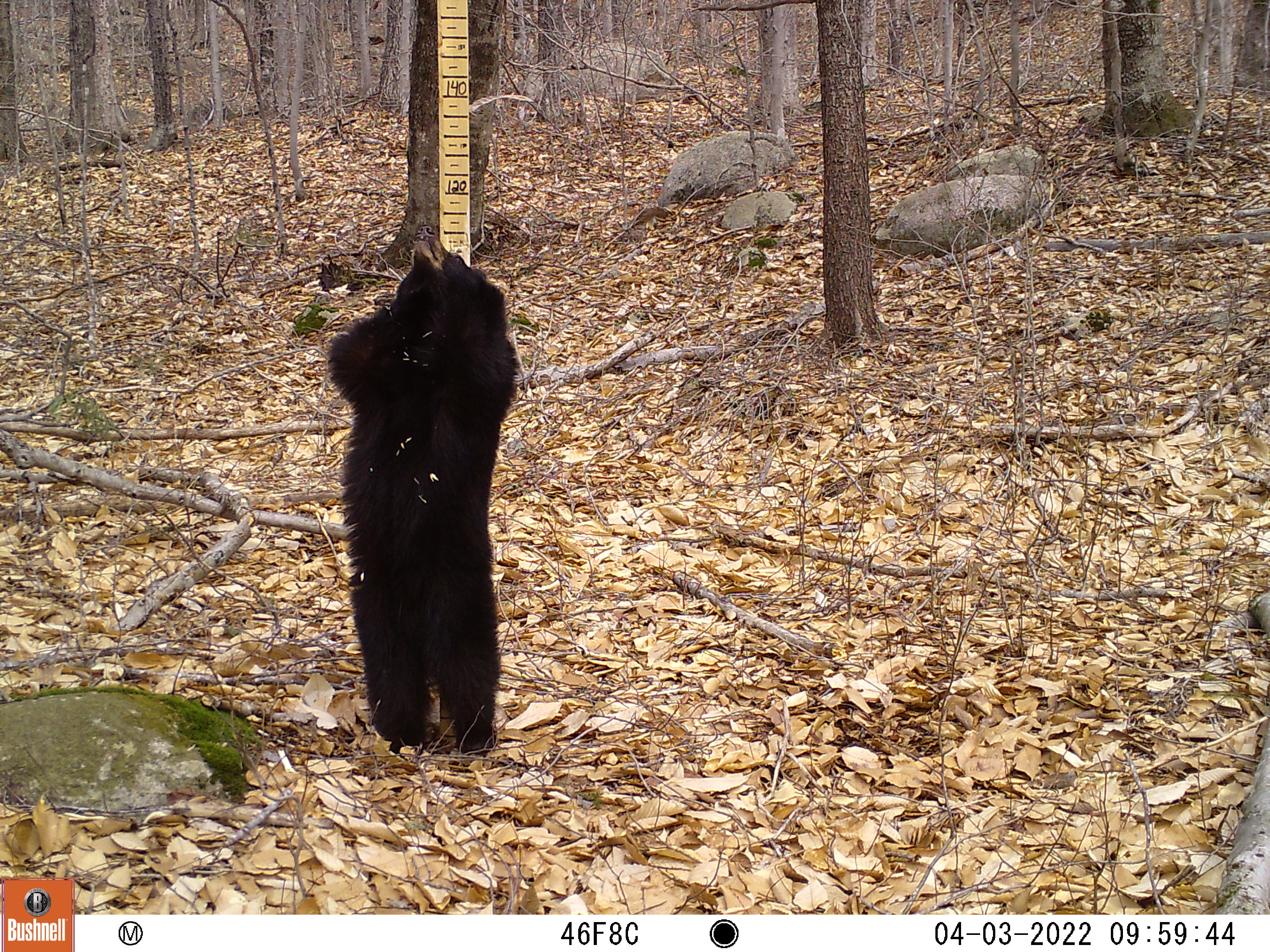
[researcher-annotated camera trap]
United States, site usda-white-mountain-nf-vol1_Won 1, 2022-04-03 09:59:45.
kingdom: Animalia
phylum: Chordata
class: Mammalia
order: Carnivora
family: Ursidae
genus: Ursus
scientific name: Ursus americanus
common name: black bear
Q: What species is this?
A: Black bear (Ursus americanus).